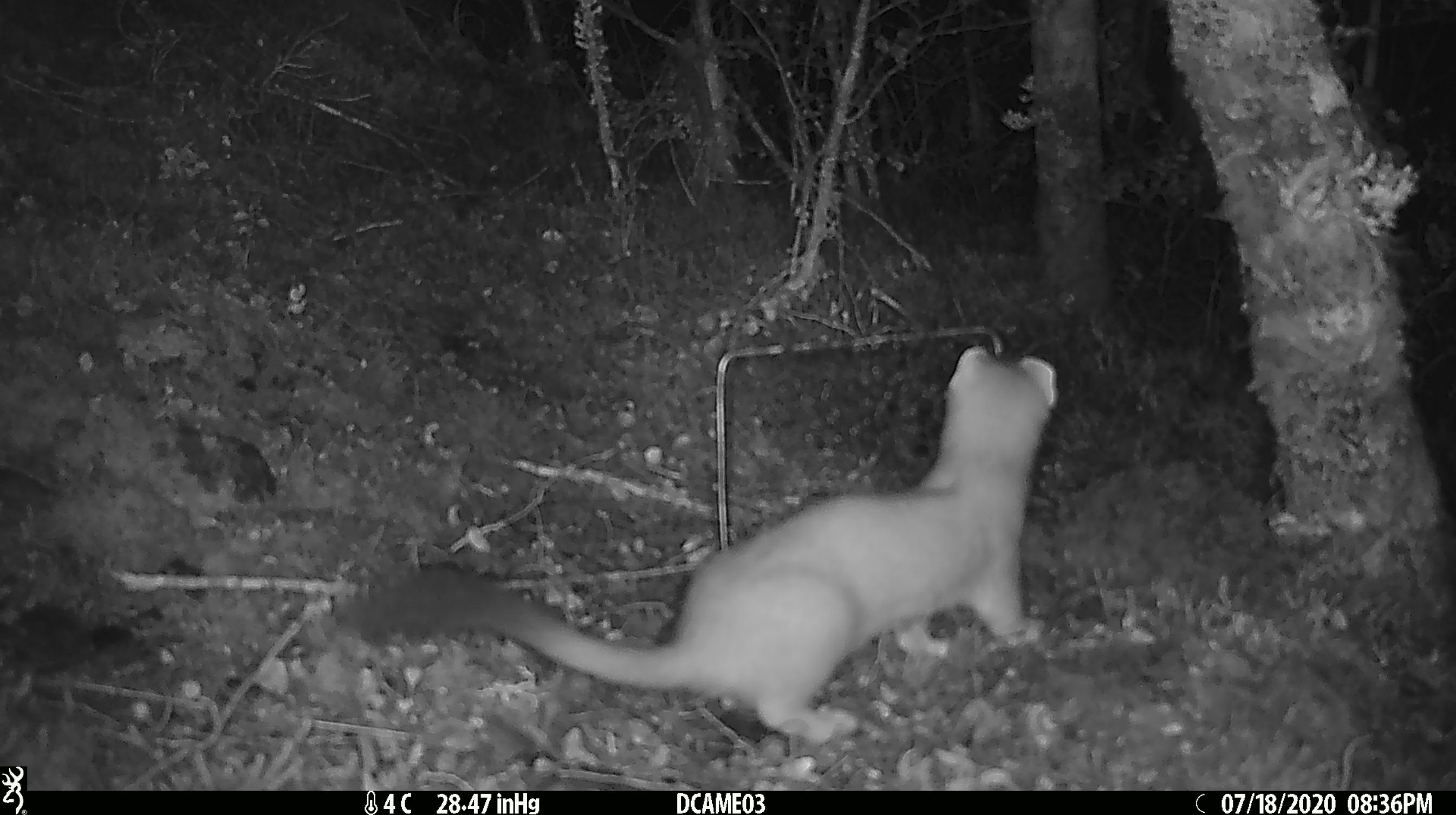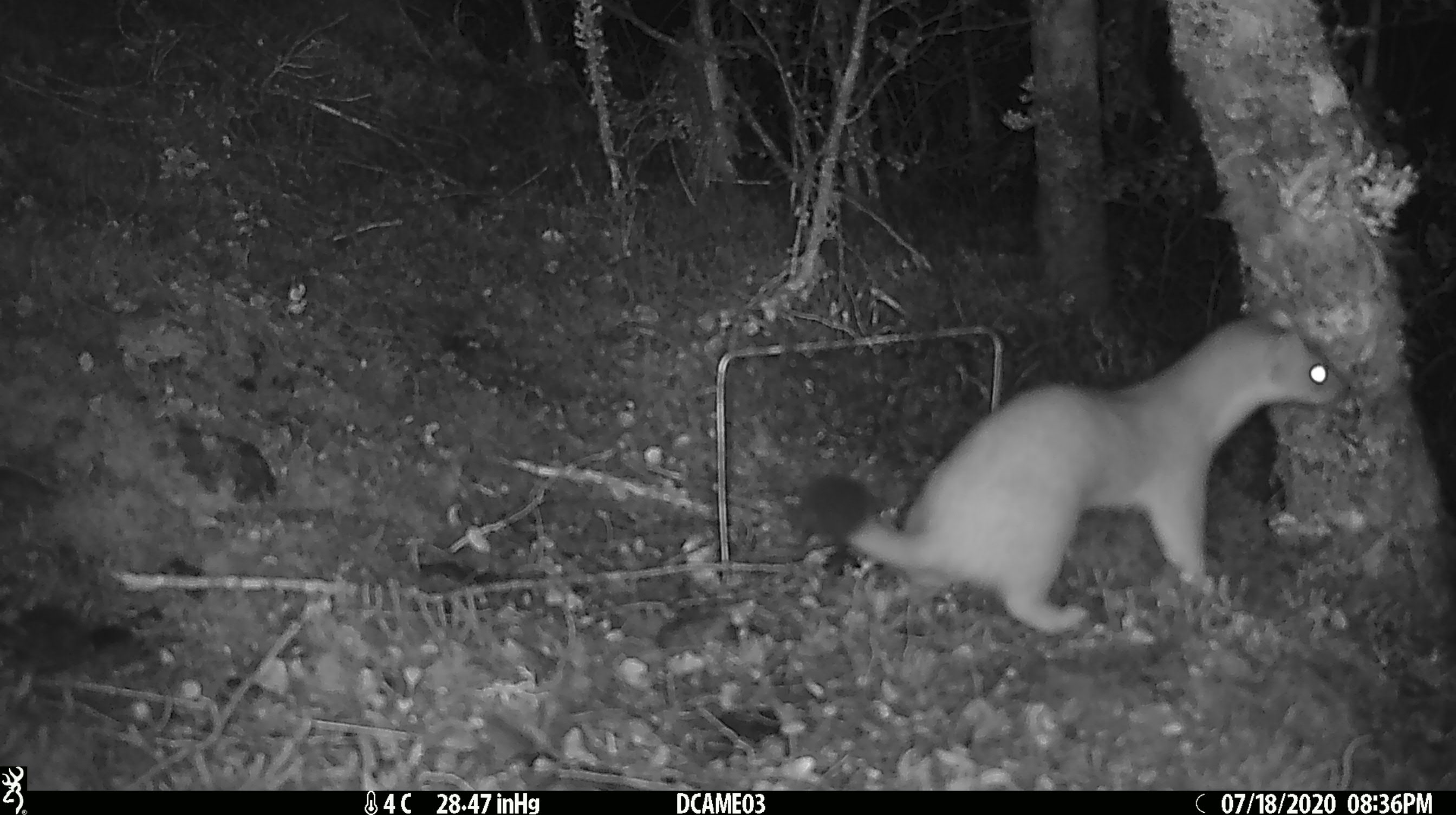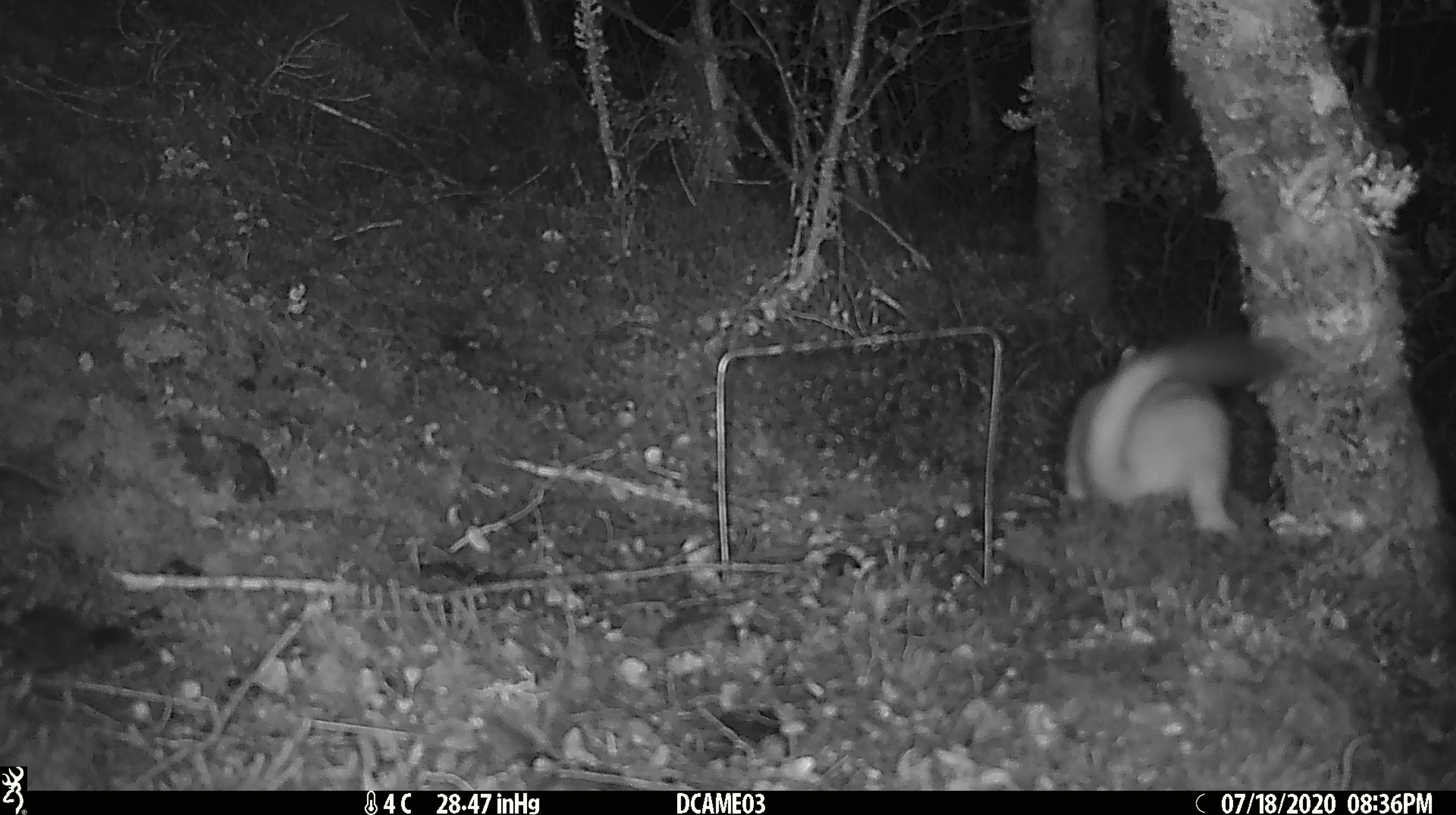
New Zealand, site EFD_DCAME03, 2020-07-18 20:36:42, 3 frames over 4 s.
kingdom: Animalia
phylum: Chordata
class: Mammalia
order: Carnivora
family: Mustelidae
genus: Mustela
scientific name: Mustela erminea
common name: stoat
Stoat (Mustela erminea).